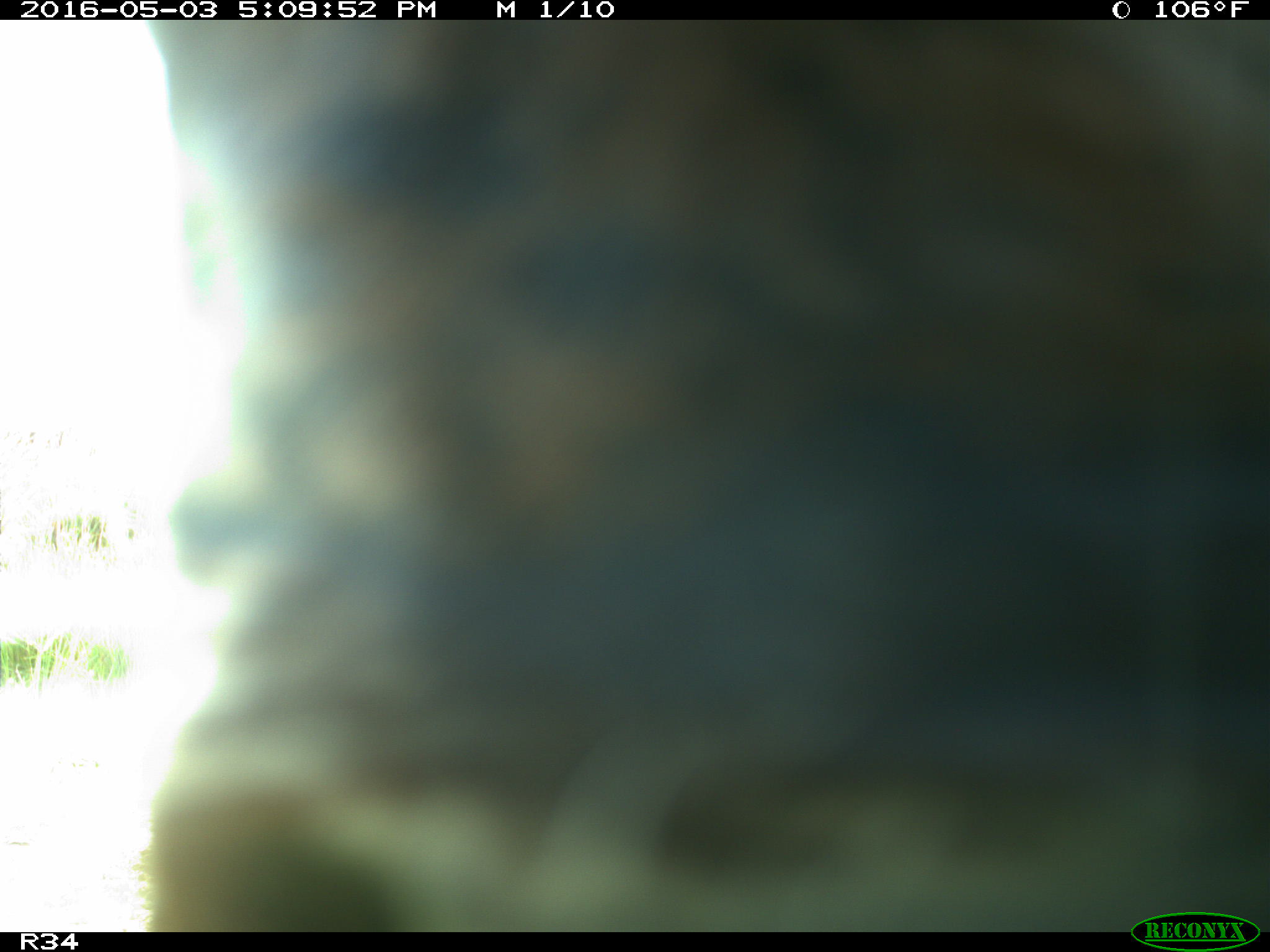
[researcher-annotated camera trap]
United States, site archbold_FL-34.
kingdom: Animalia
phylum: Chordata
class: Mammalia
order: Artiodactyla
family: Bovidae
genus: Bos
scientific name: Bos taurus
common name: domestic cow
Bos taurus (domestic cow).